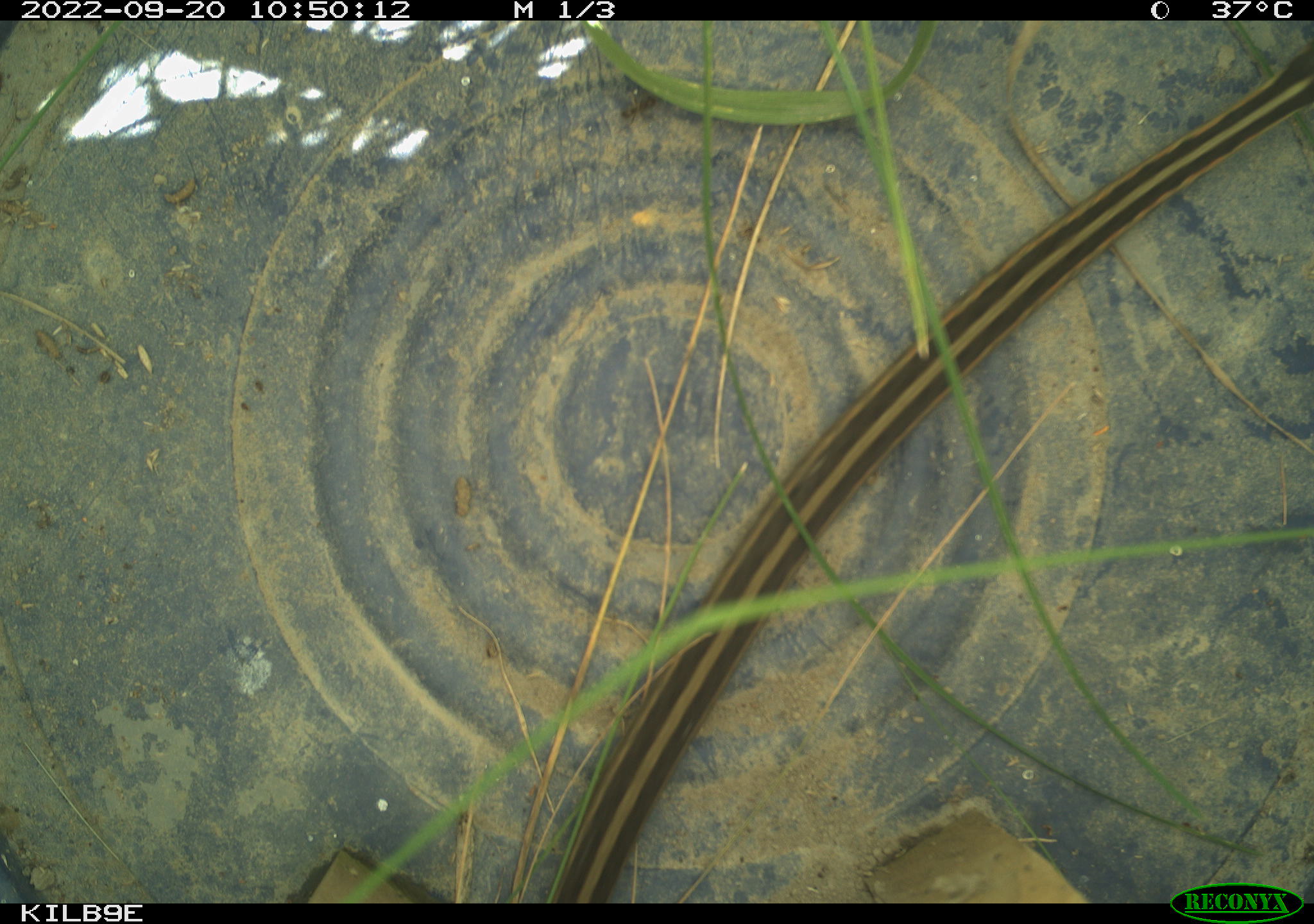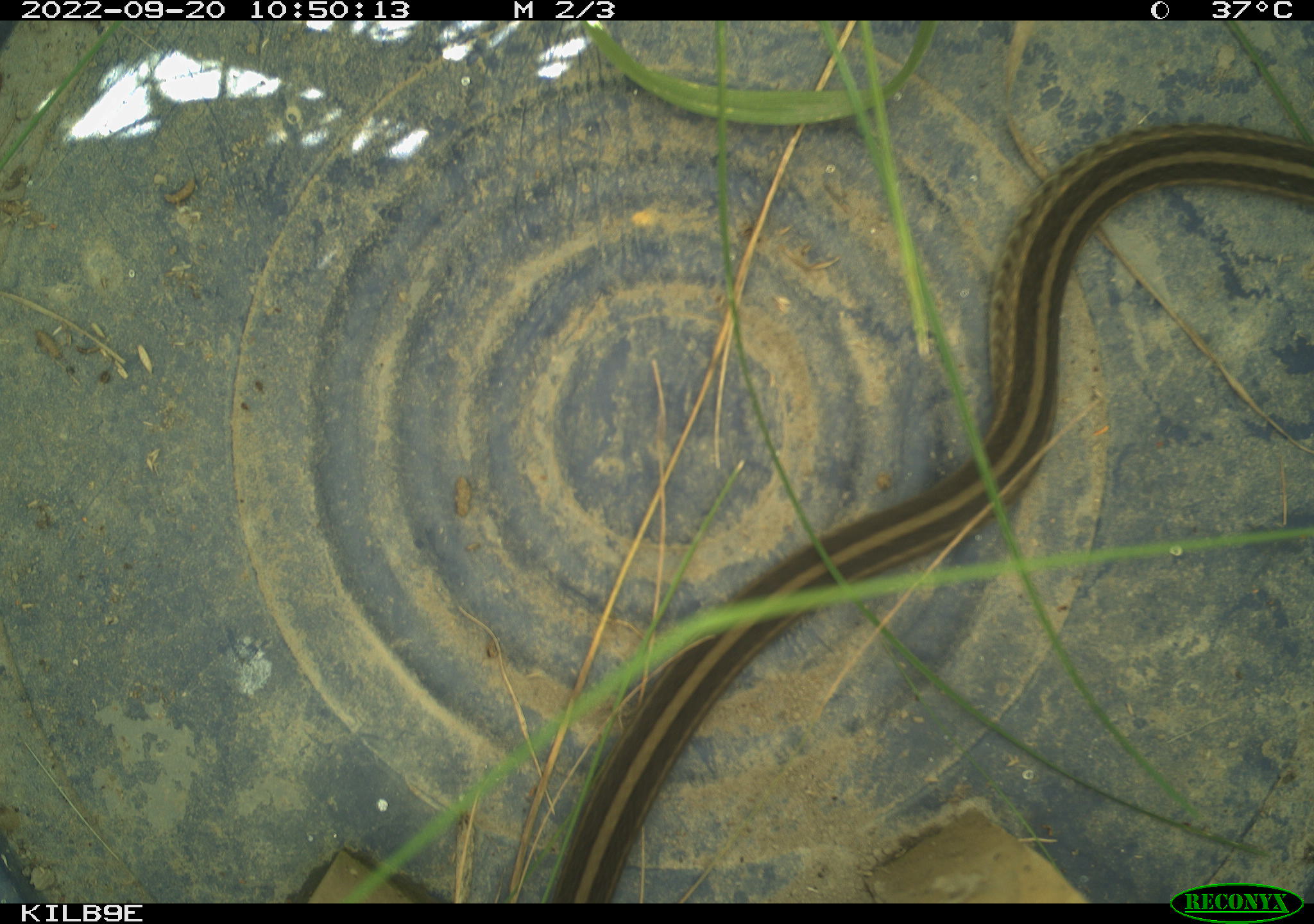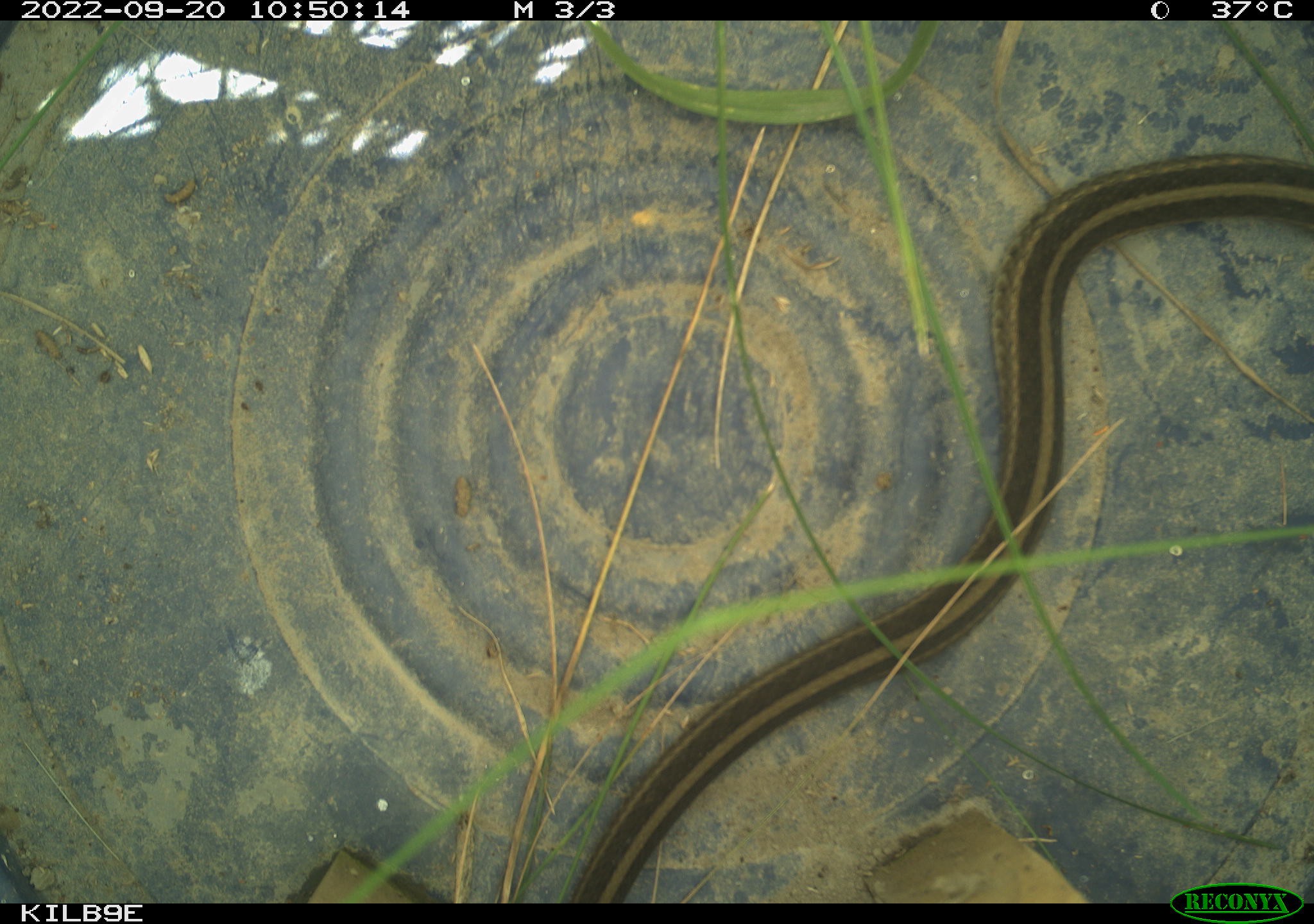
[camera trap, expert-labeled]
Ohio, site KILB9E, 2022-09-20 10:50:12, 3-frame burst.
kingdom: Animalia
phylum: Chordata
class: Reptilia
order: Squamata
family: Colubridae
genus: Thamnophis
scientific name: Thamnophis sirtalis sirtalis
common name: eastern gartersnake